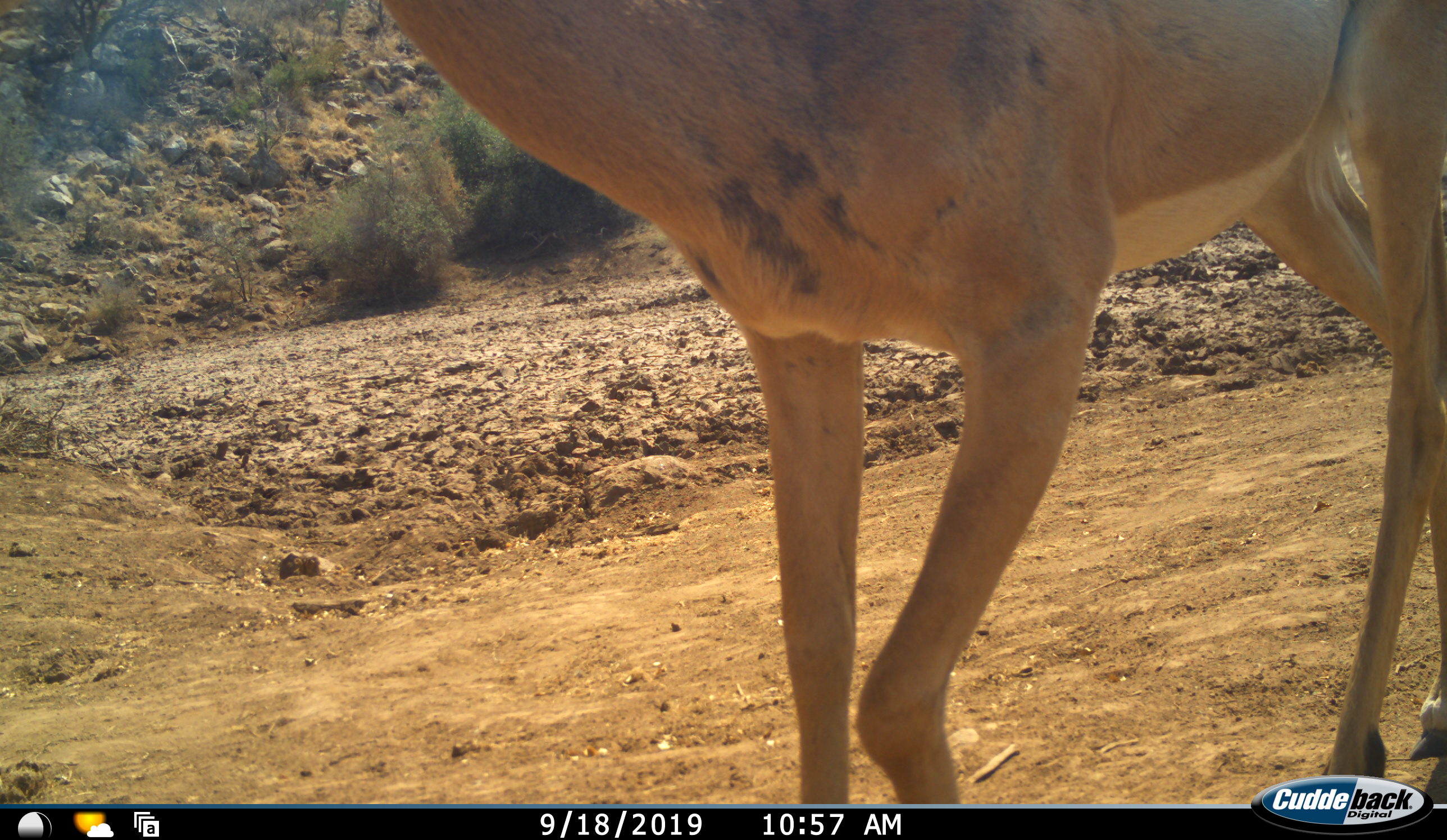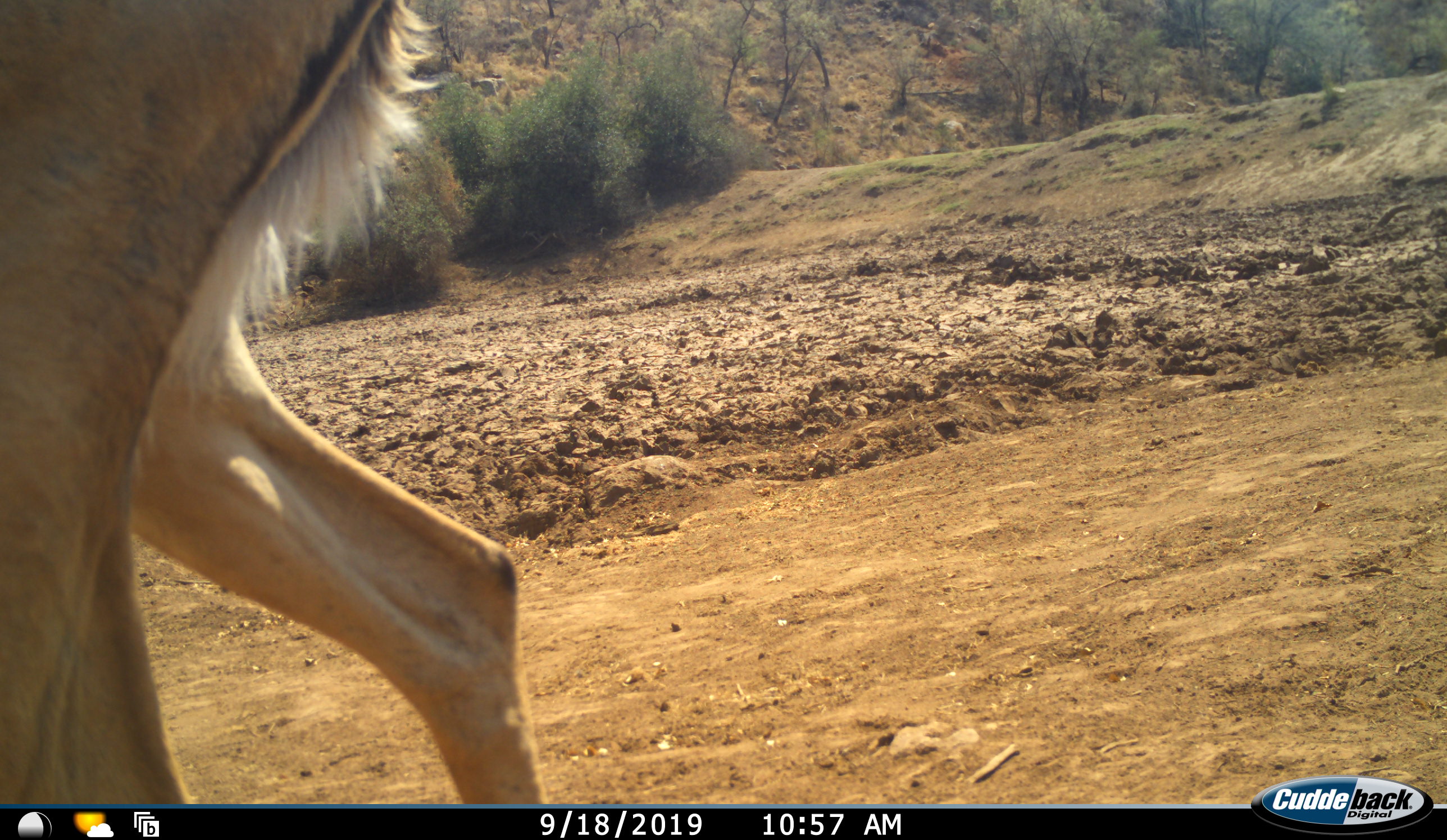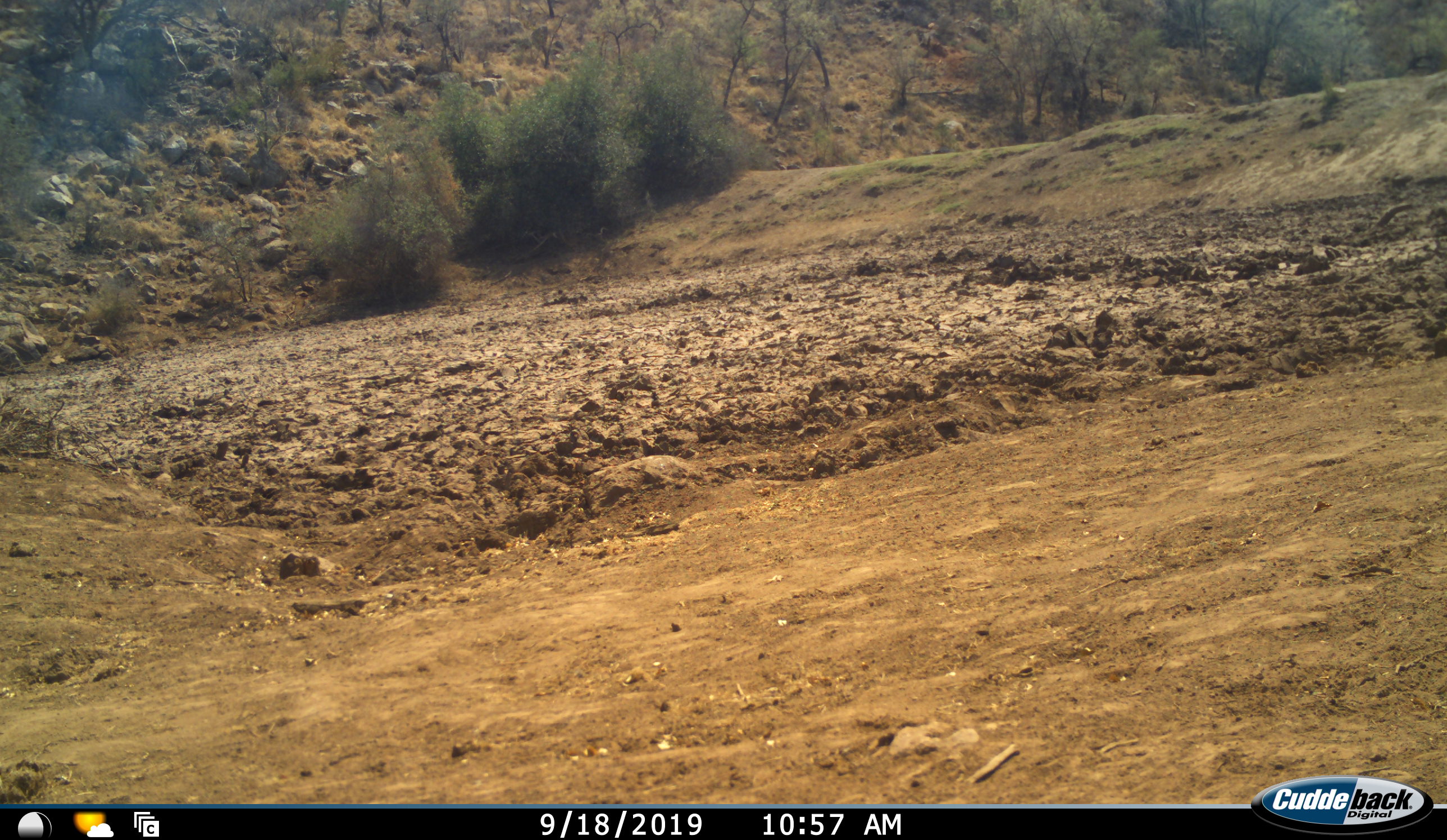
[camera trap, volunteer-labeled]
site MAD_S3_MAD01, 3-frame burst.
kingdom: Animalia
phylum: Chordata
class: Mammalia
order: Artiodactyla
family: Bovidae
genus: Aepyceros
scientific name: Aepyceros melampus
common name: impala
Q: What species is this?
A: Impala (Aepyceros melampus).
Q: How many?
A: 1.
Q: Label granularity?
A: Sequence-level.